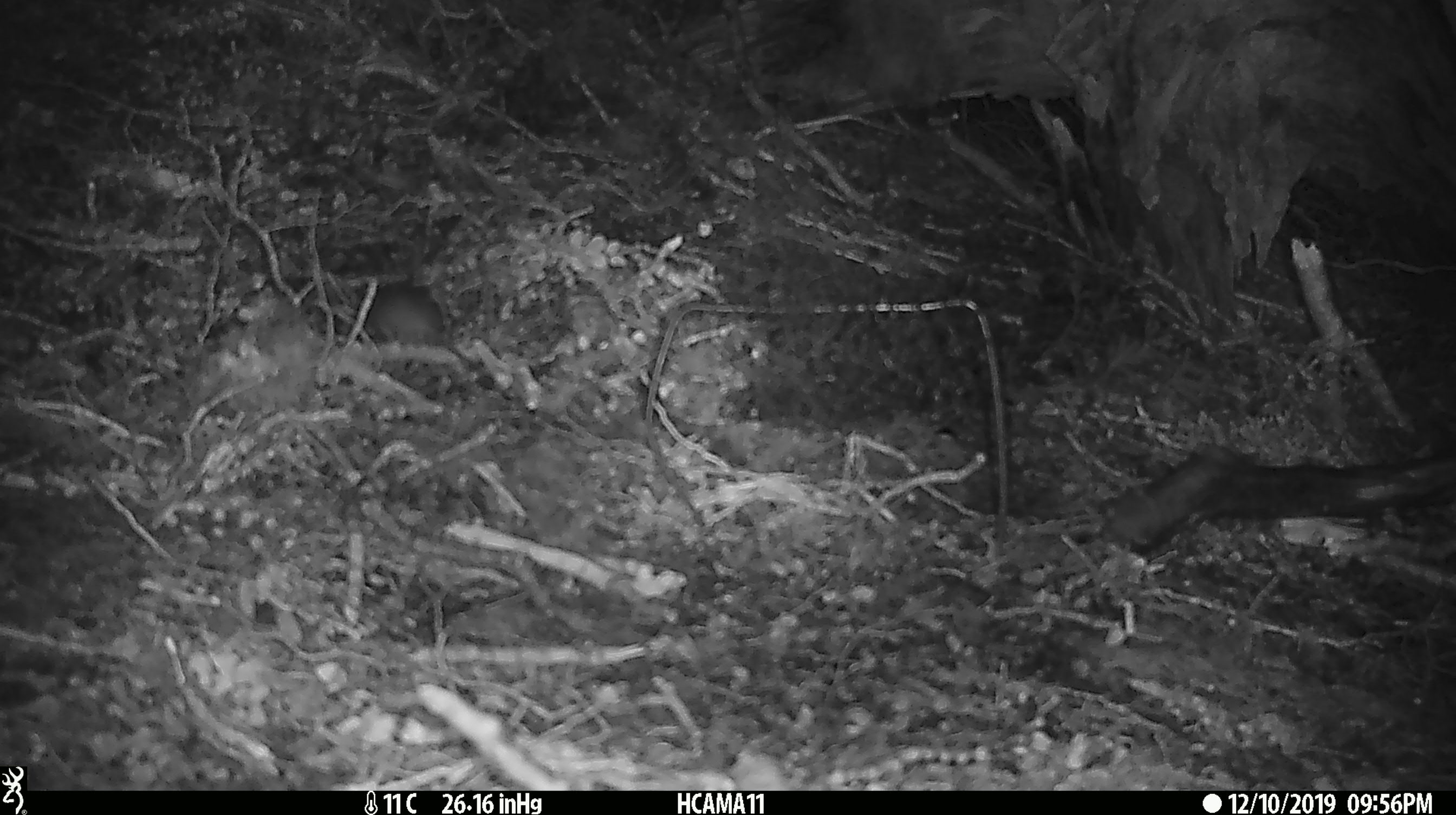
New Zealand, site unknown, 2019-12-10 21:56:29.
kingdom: Animalia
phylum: Chordata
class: Mammalia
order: Rodentia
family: Muridae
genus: Mus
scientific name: Mus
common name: mouse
Mouse (Mus).